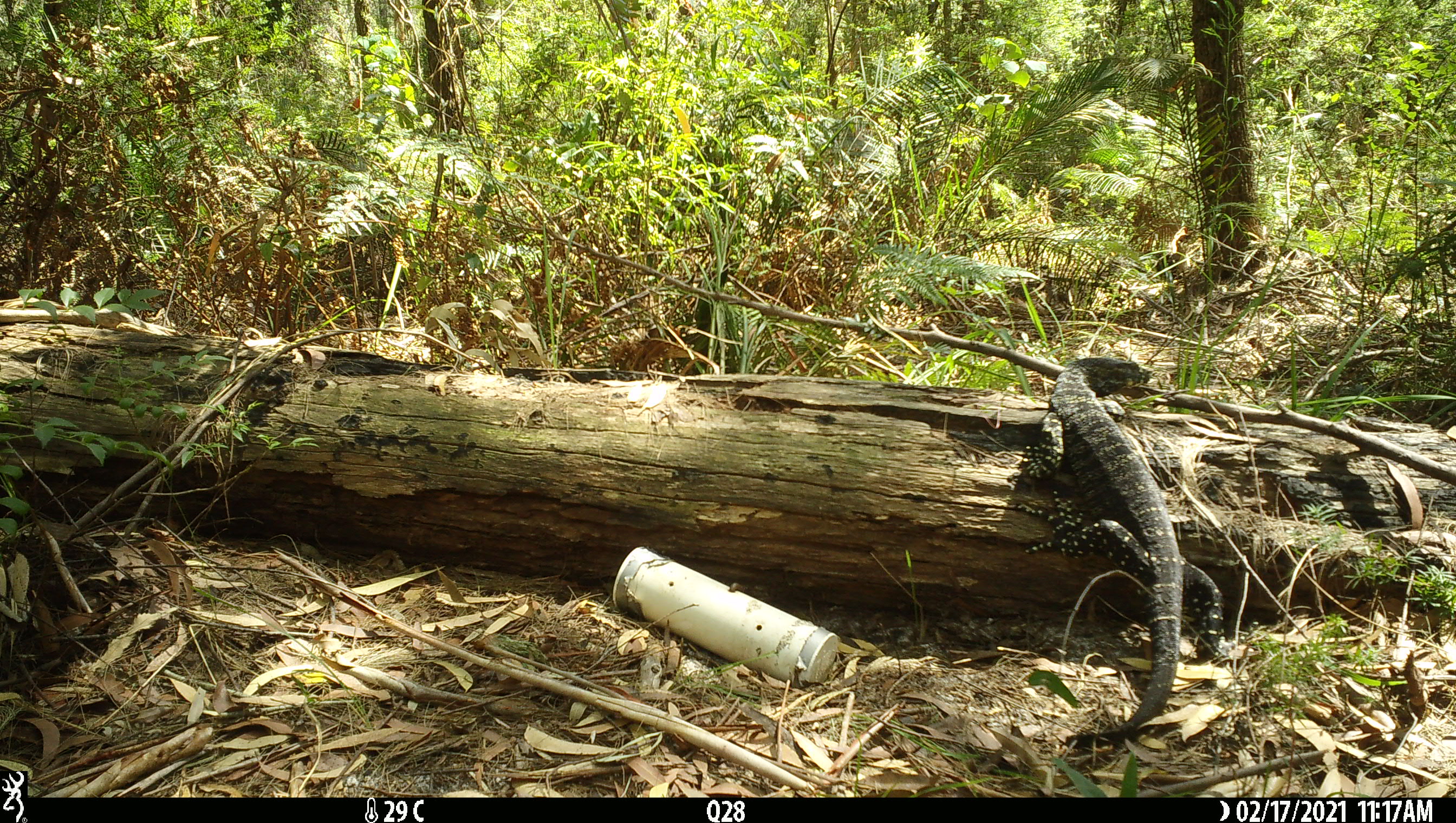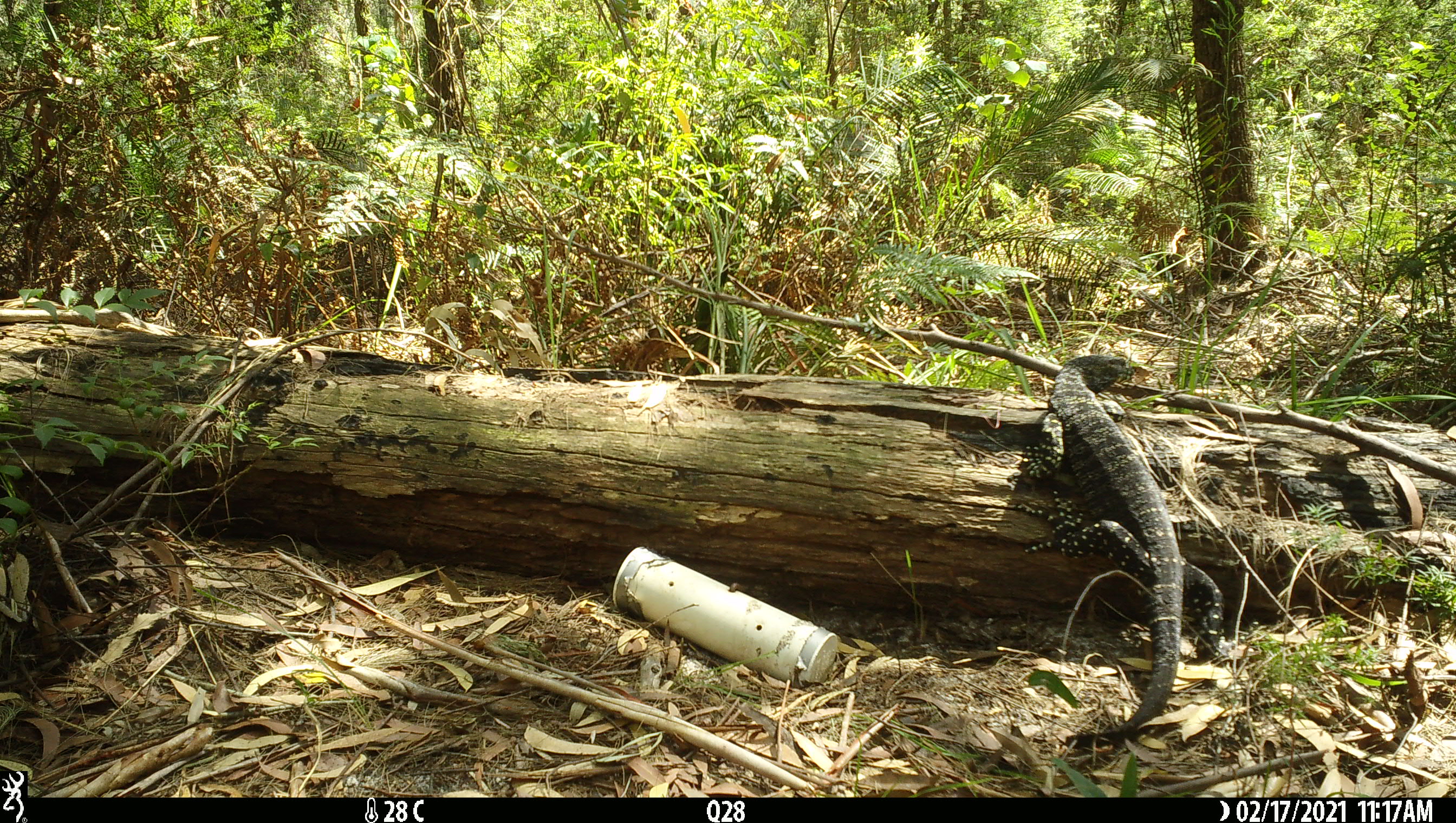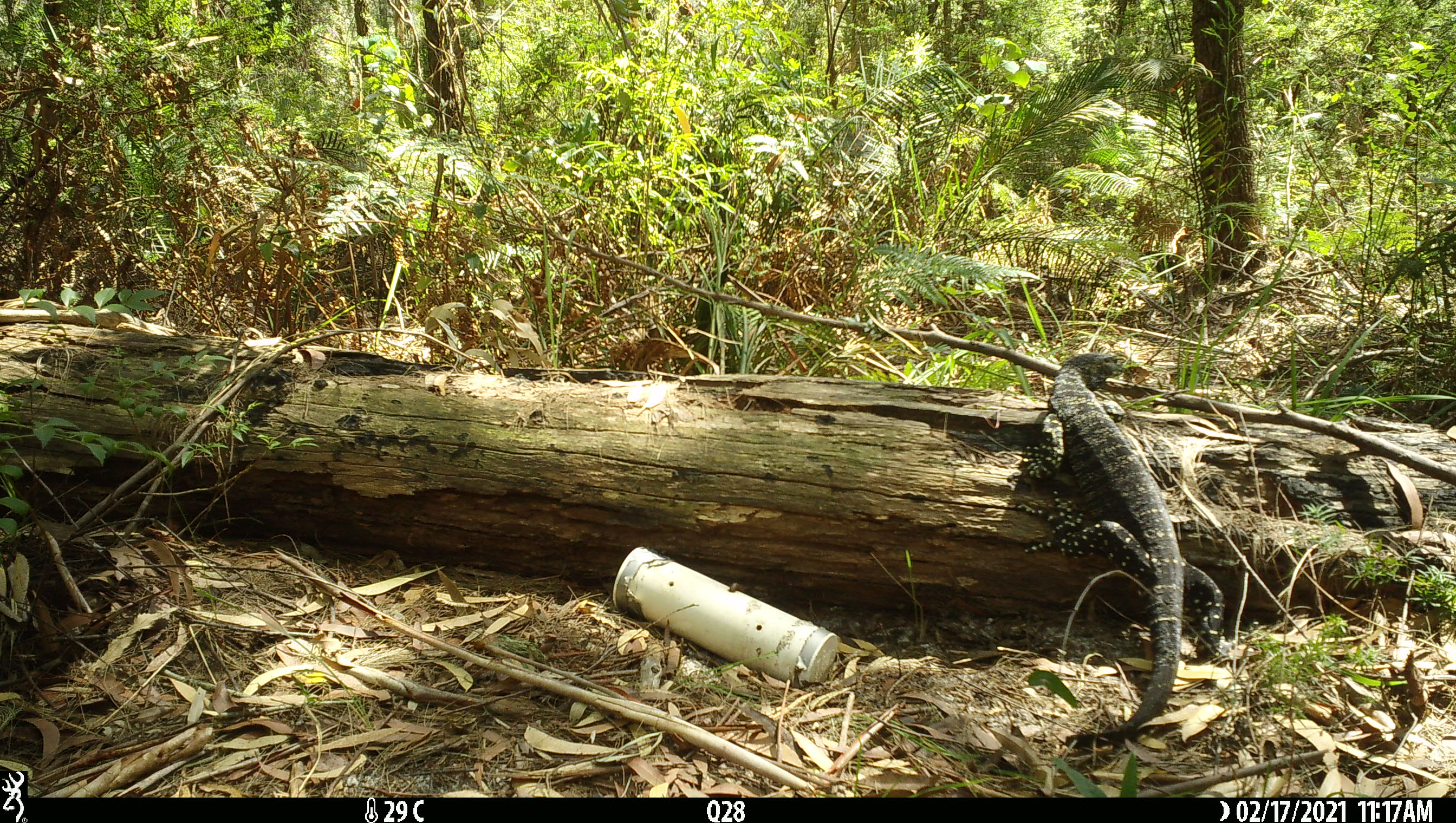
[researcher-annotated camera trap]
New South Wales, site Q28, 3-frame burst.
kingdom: Animalia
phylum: Chordata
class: Reptilia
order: Squamata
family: Varanidae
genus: Varanus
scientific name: Varanus varius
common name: lace monitor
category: goanna